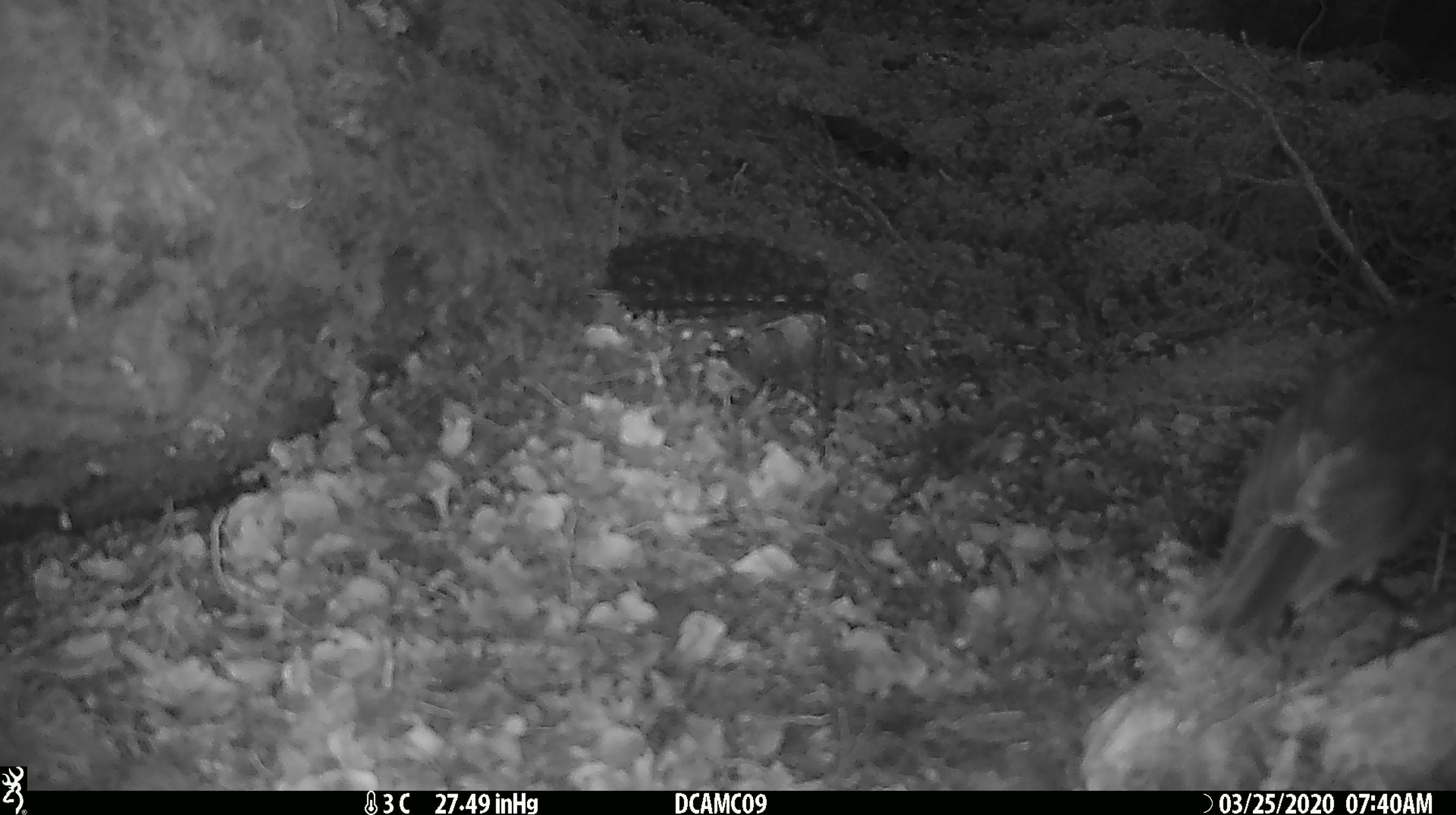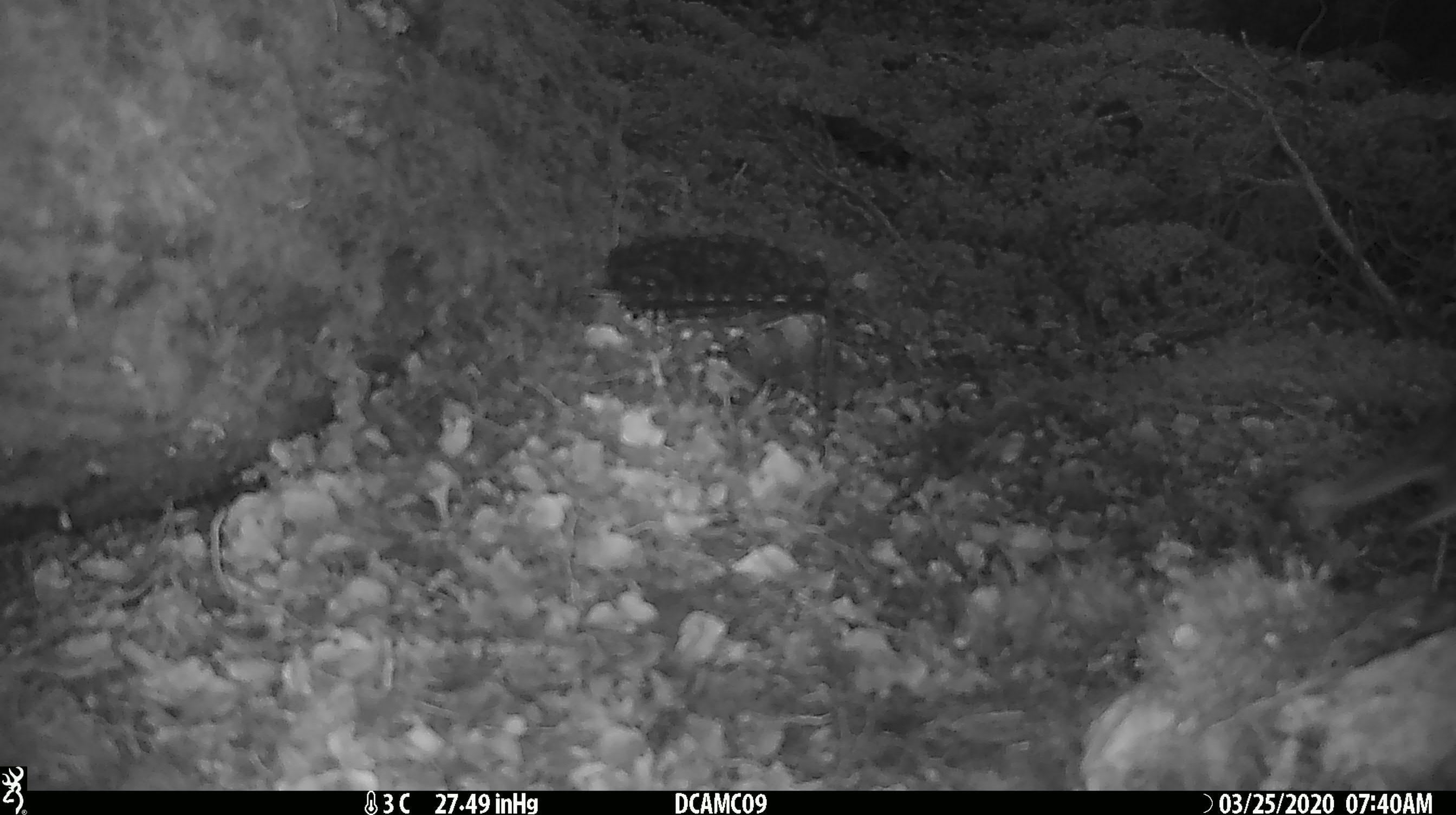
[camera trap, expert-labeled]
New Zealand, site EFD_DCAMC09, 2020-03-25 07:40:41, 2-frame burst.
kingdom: Animalia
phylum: Chordata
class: Aves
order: Passeriformes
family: Turdidae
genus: Turdus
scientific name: Turdus merula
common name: eurasian blackbird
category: blackbird